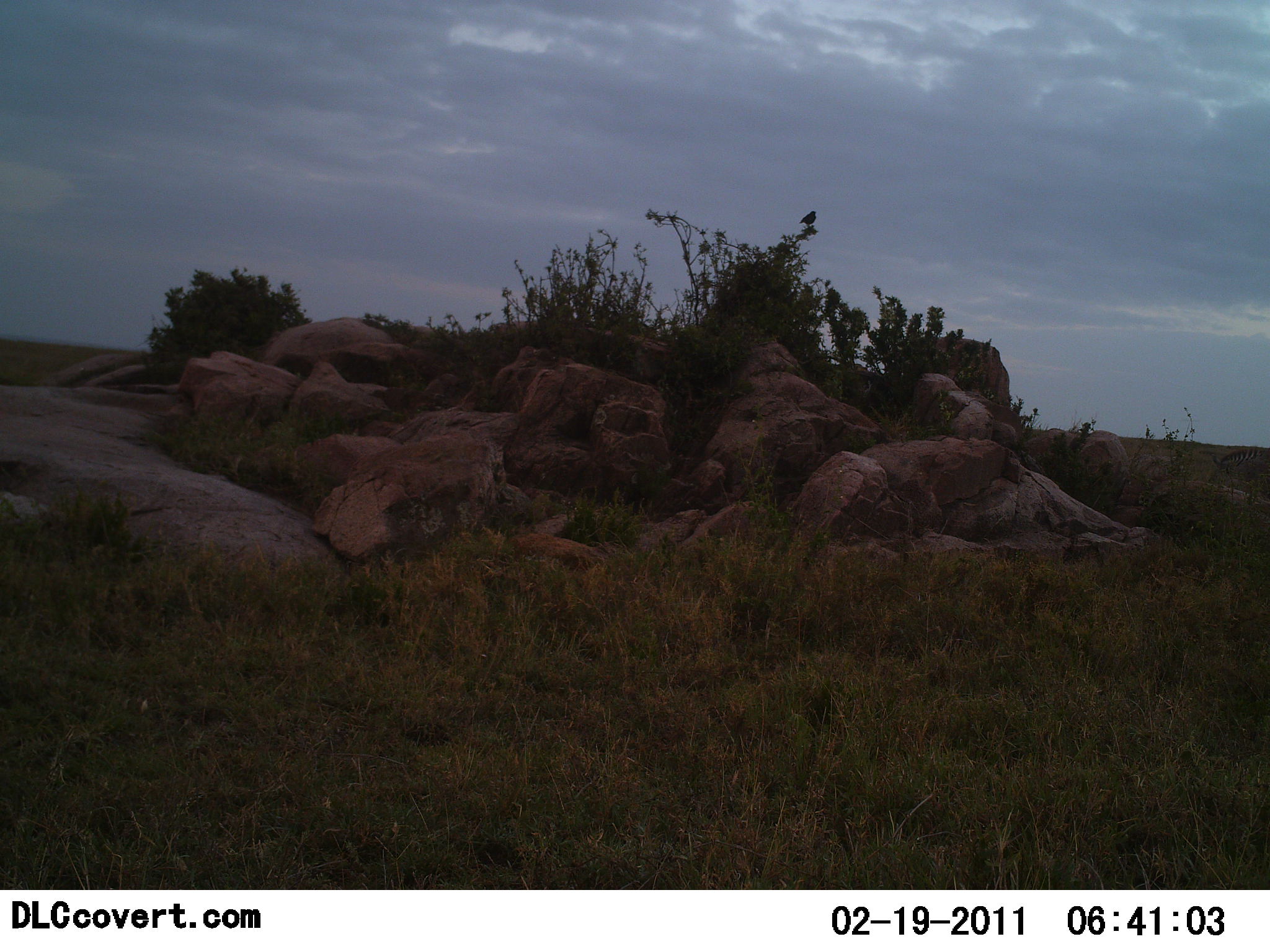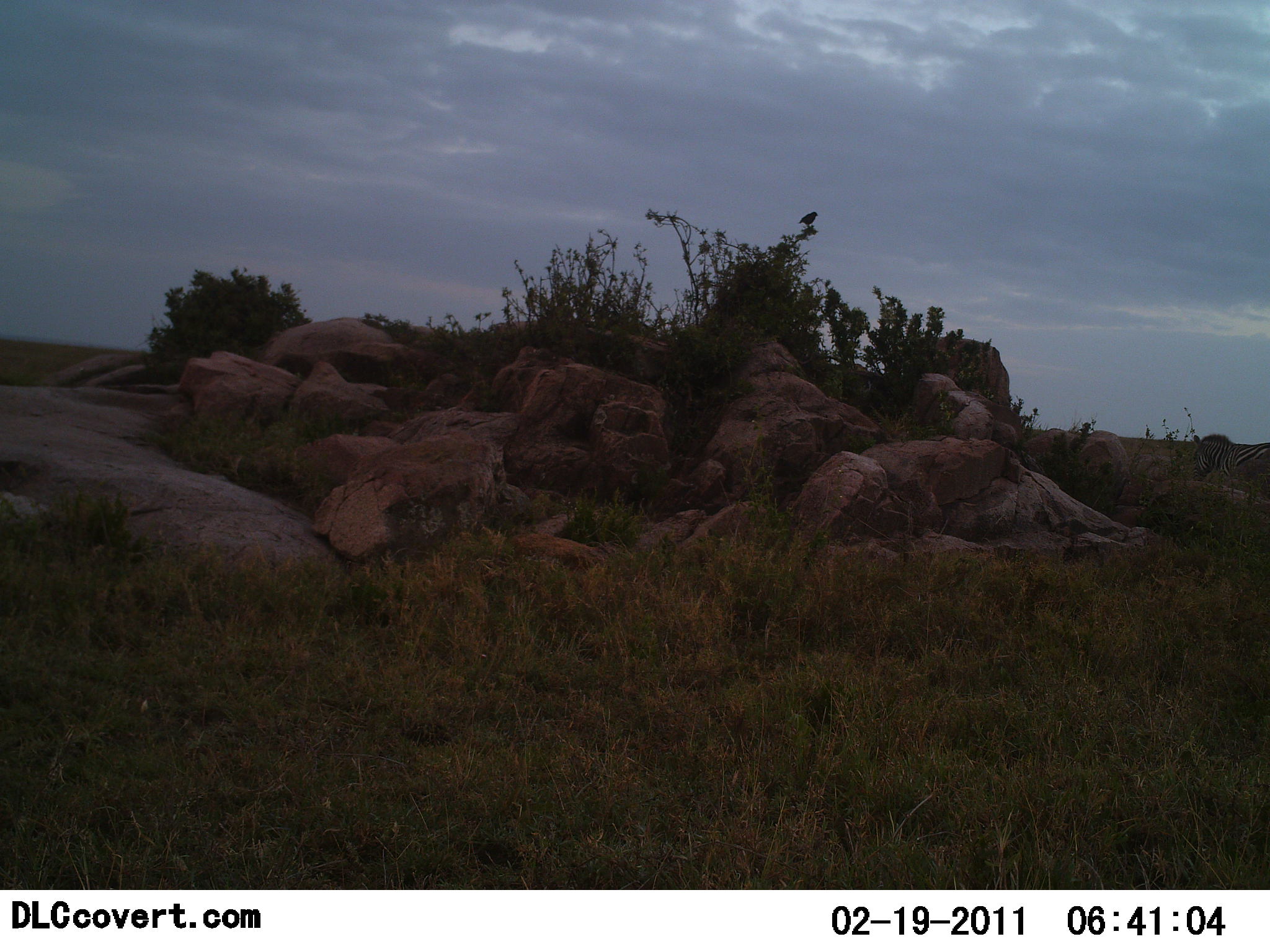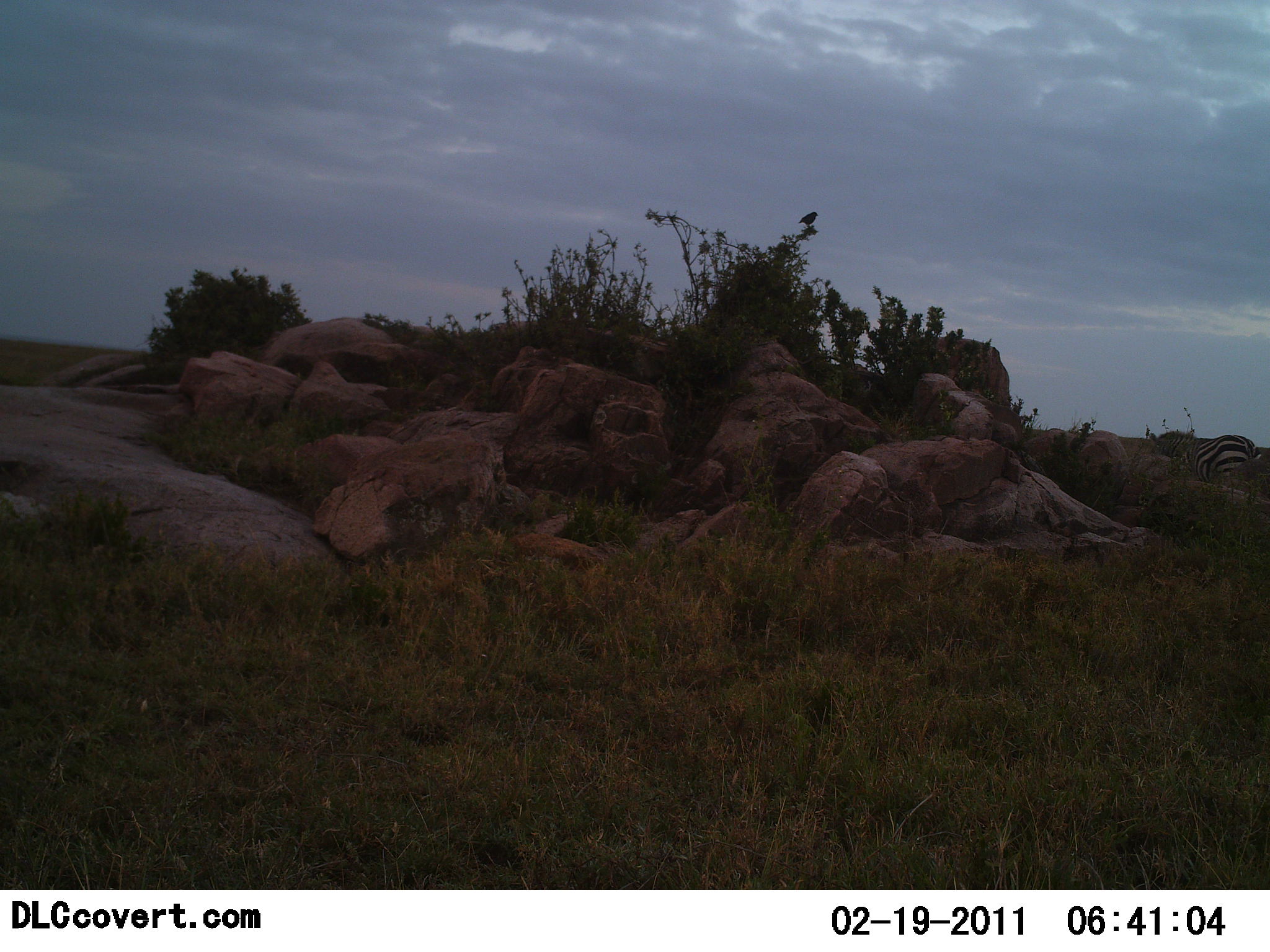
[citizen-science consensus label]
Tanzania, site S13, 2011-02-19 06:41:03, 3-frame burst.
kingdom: Animalia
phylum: Chordata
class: Mammalia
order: Perissodactyla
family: Equidae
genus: Equus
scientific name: Equus quagga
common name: plains zebra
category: zebra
Zebra (plains zebra) (Equus quagga), count 1. Behavior (volunteer vote fractions): standing 18%, resting 0%, moving 82%, interacting 0%. Young present (vote fraction): 0%. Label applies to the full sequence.